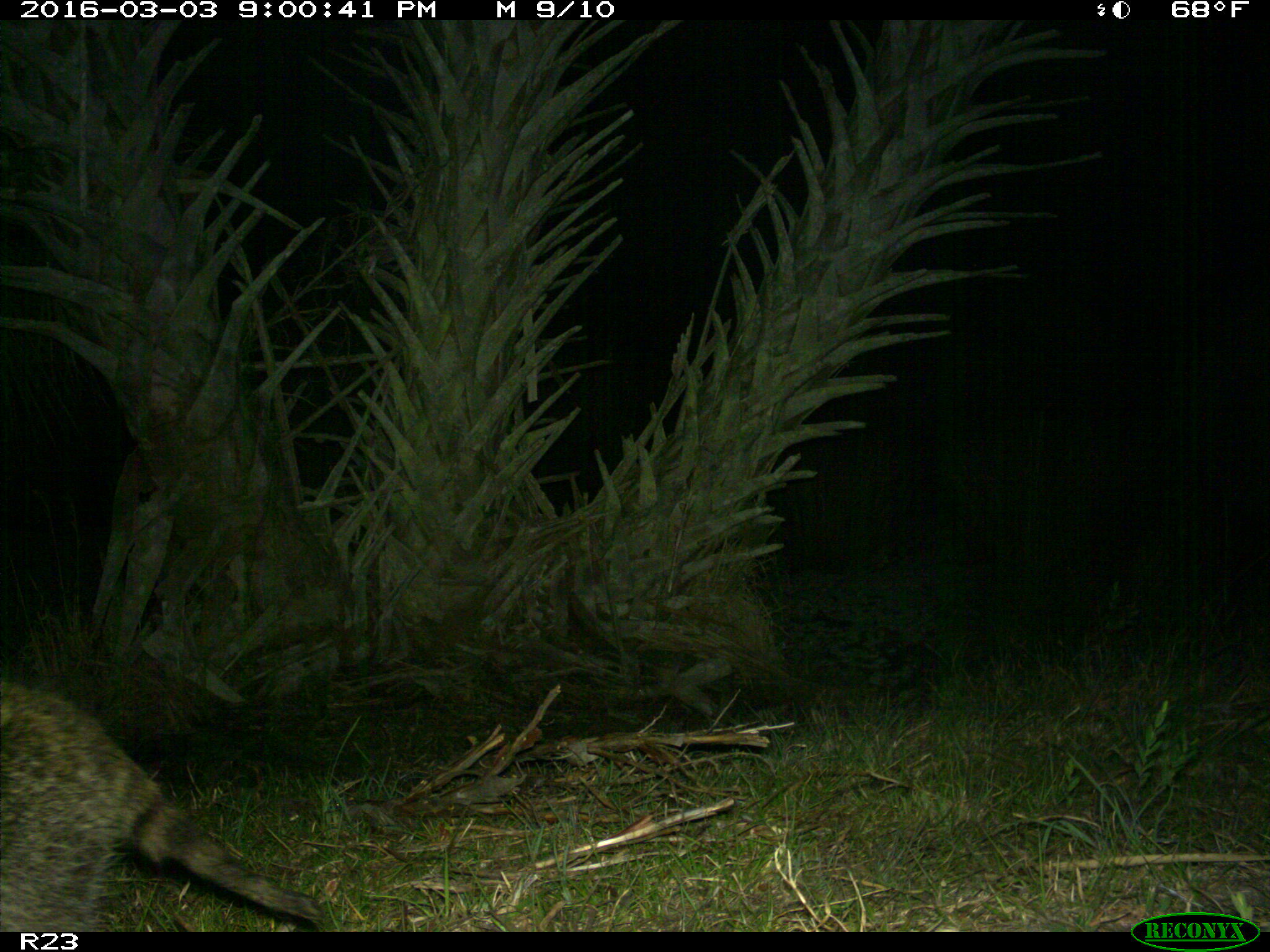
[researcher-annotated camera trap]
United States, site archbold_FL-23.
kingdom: Animalia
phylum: Chordata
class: Mammalia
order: Carnivora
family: Procyonidae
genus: Procyon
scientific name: Procyon lotor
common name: common raccoon